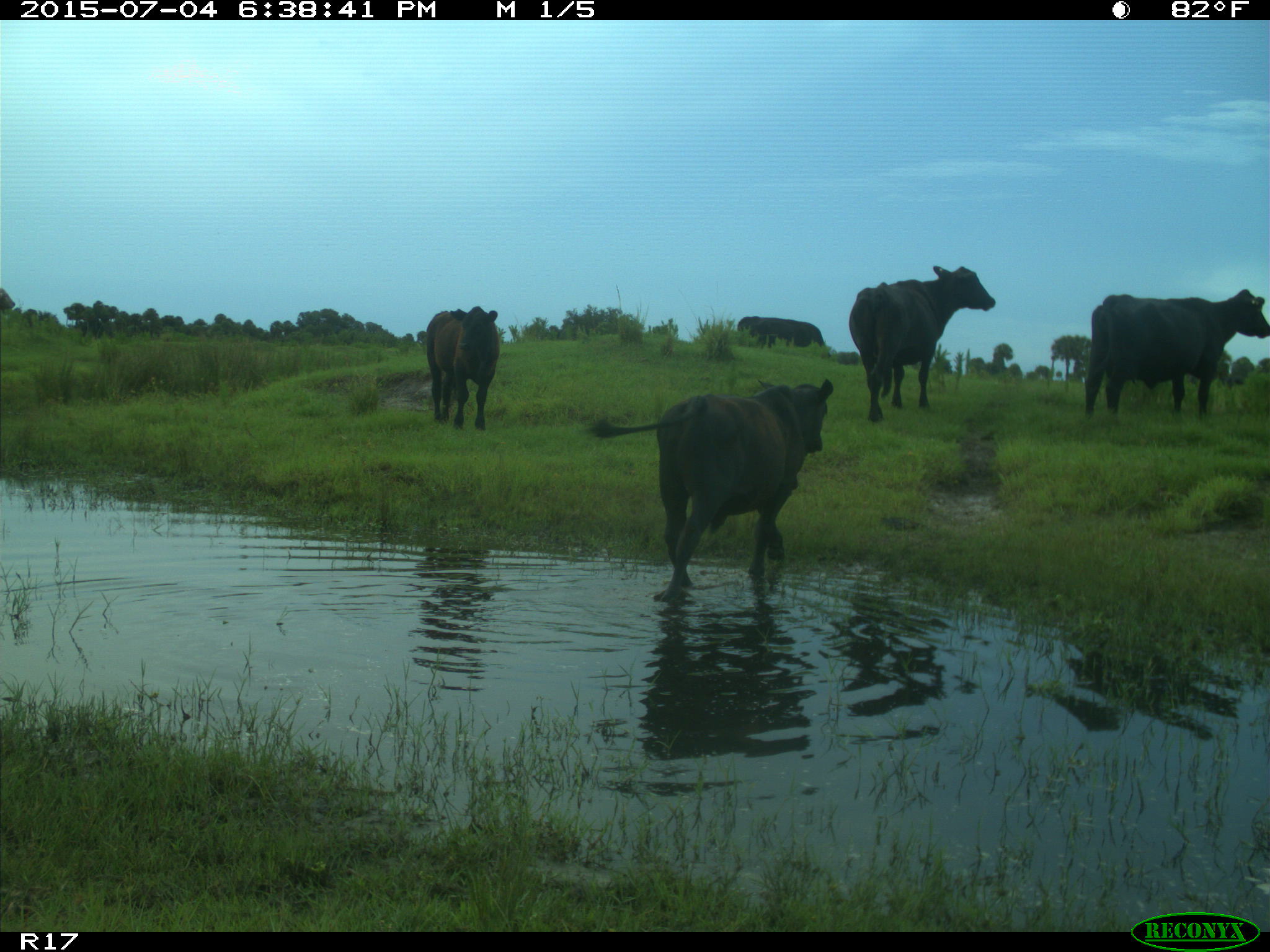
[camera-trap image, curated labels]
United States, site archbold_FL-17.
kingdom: Animalia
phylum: Chordata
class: Mammalia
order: Artiodactyla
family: Bovidae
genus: Bos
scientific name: Bos taurus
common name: domestic cow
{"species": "Bos taurus (domestic cow)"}